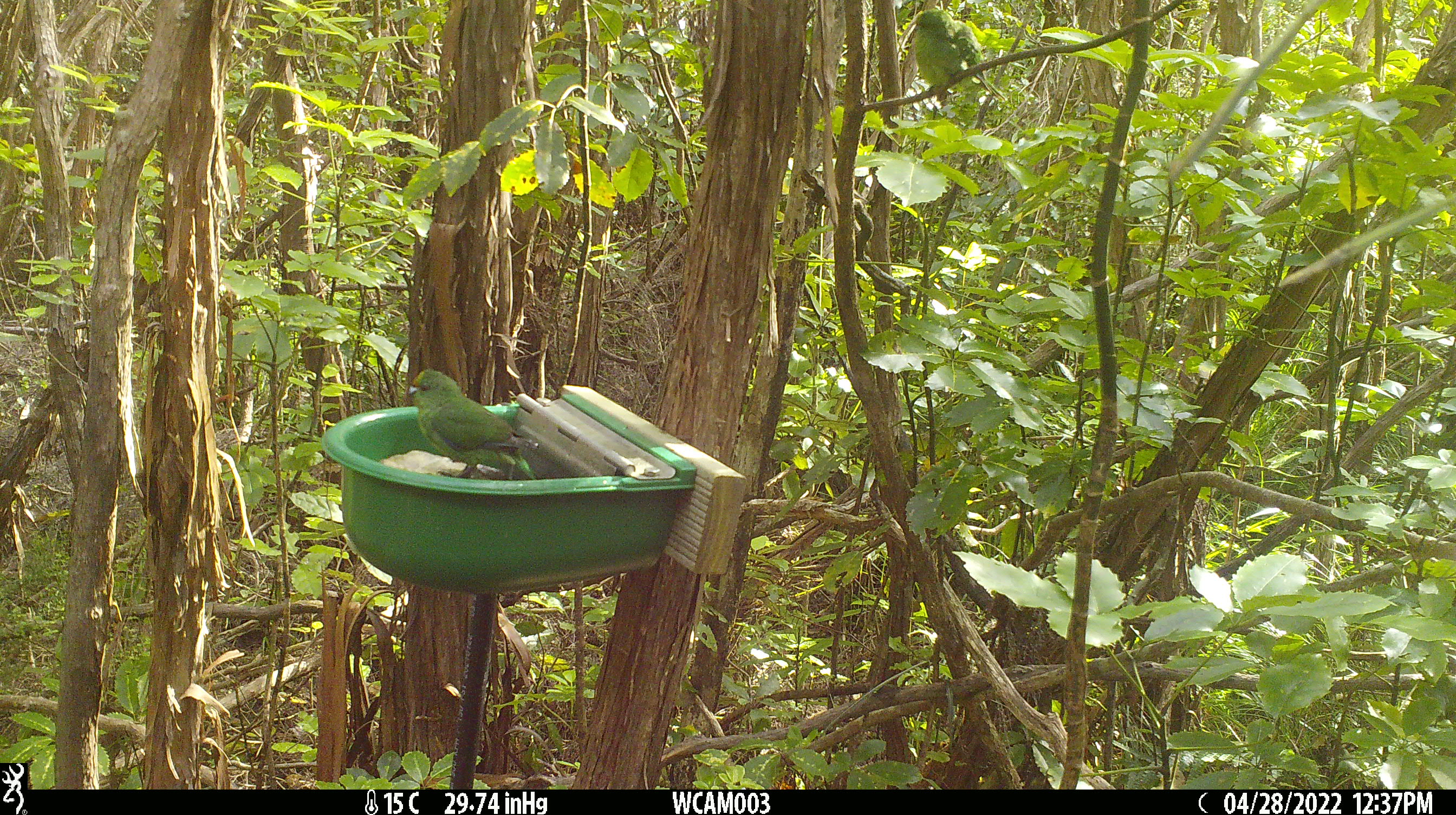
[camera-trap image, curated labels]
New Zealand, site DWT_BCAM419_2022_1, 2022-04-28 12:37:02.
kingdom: Animalia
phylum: Chordata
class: Aves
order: Psittaciformes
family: Psittaculidae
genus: Cyanoramphus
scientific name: Cyanoramphus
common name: parakeet